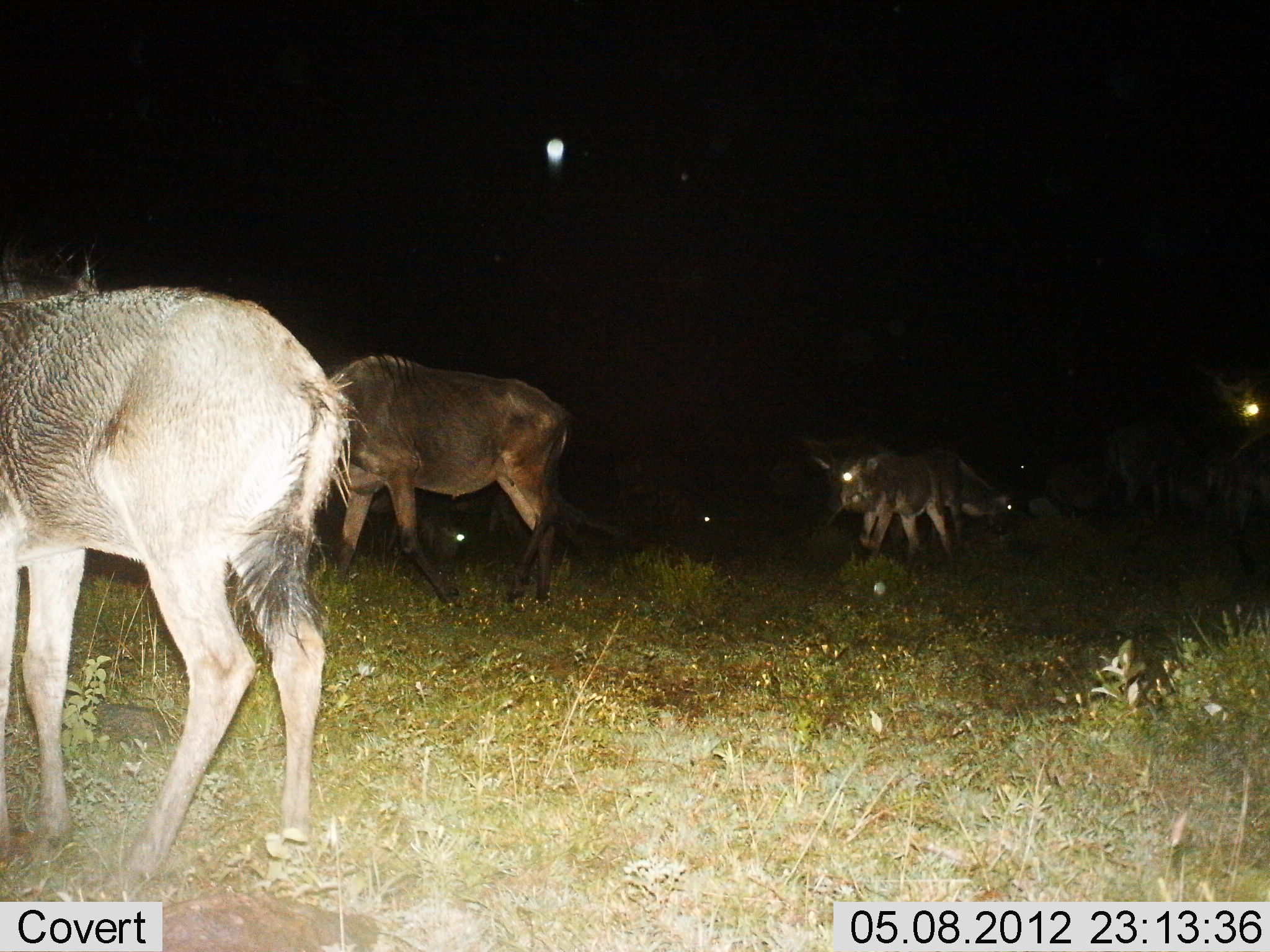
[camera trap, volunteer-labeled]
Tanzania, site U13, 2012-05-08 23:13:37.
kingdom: Animalia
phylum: Chordata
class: Mammalia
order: Artiodactyla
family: Bovidae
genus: Connochaetes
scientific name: Connochaetes taurinus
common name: blue wildebeest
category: wildebeest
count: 6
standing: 50%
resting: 30%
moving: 50%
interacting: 0%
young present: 30%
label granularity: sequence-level